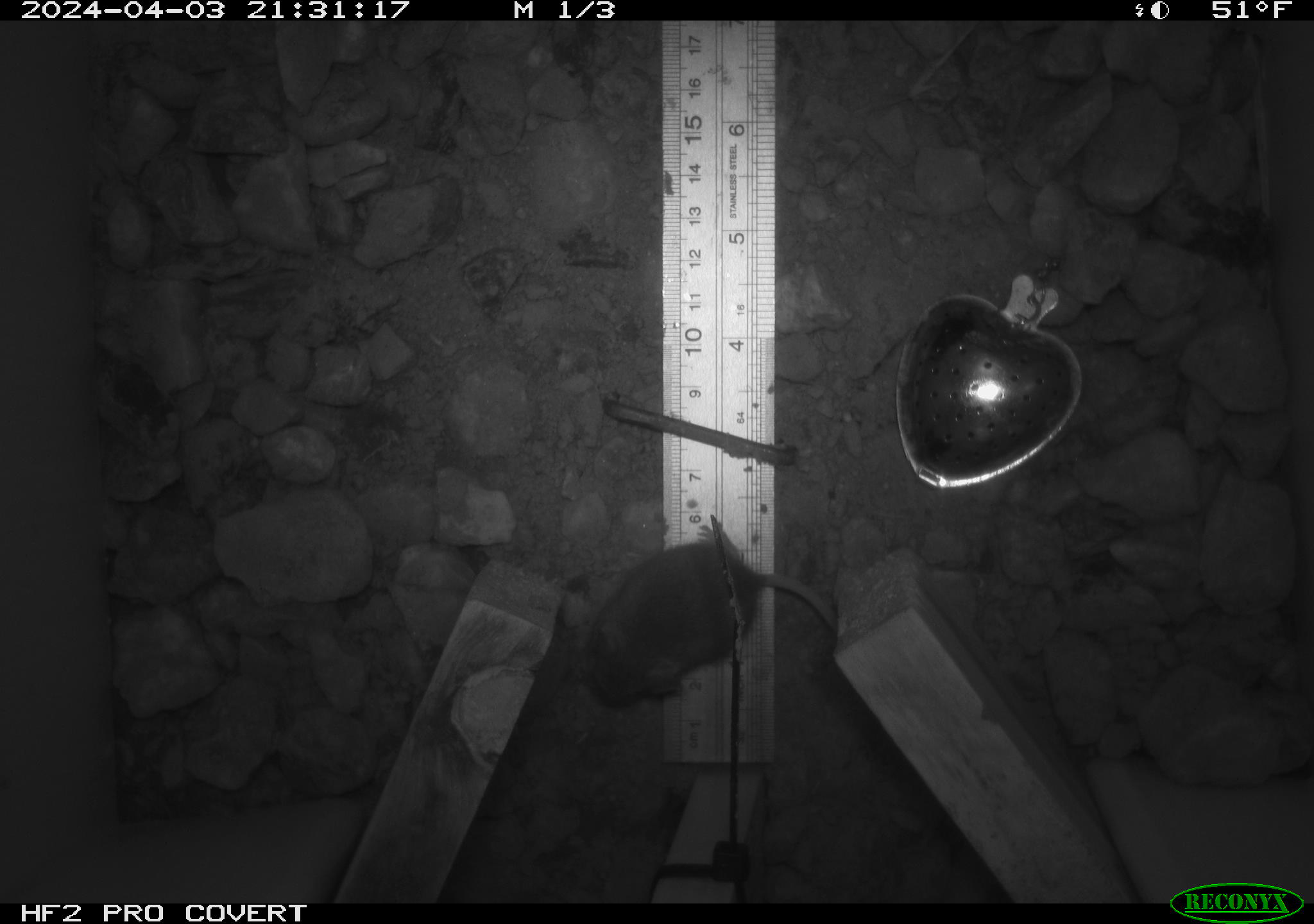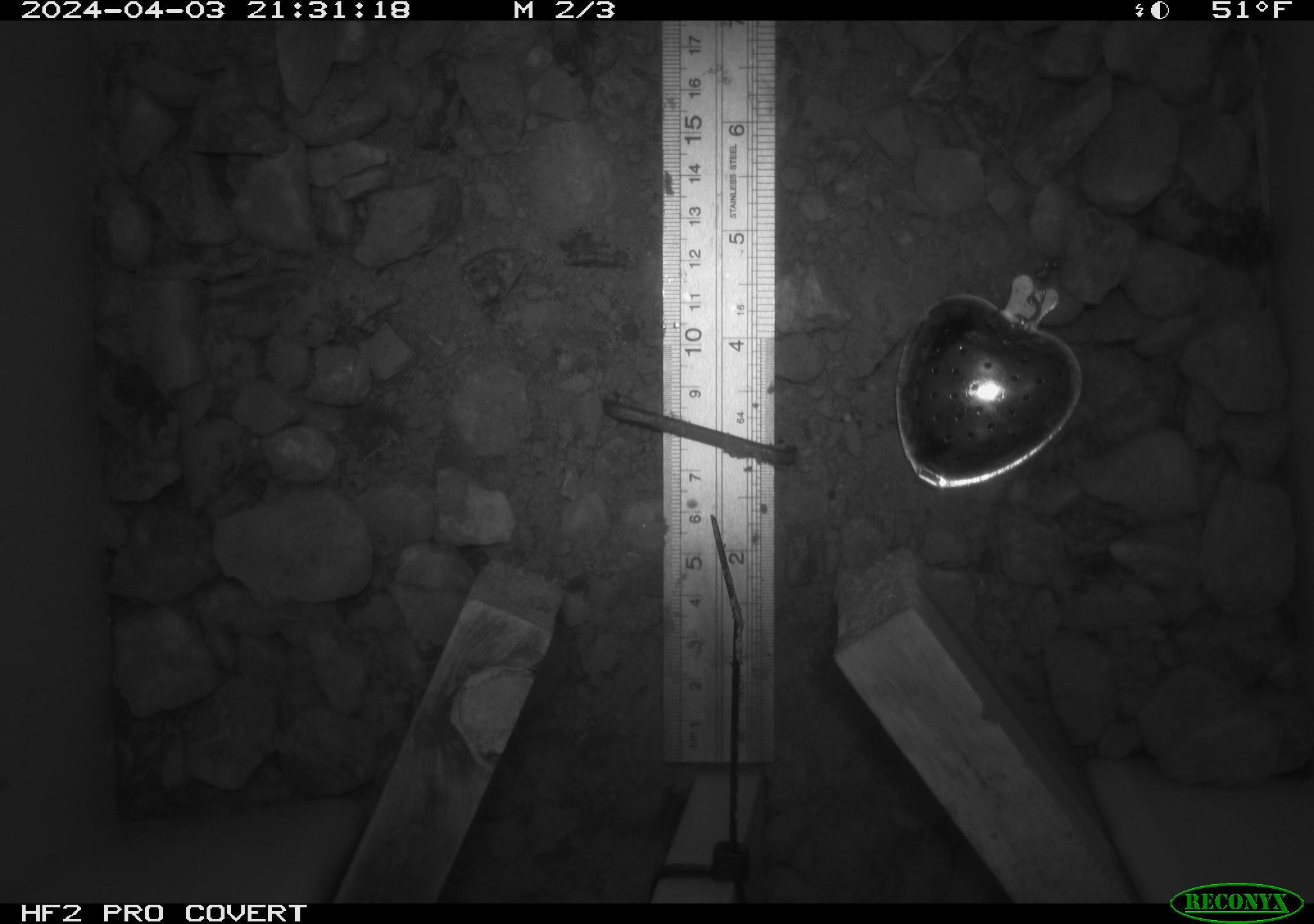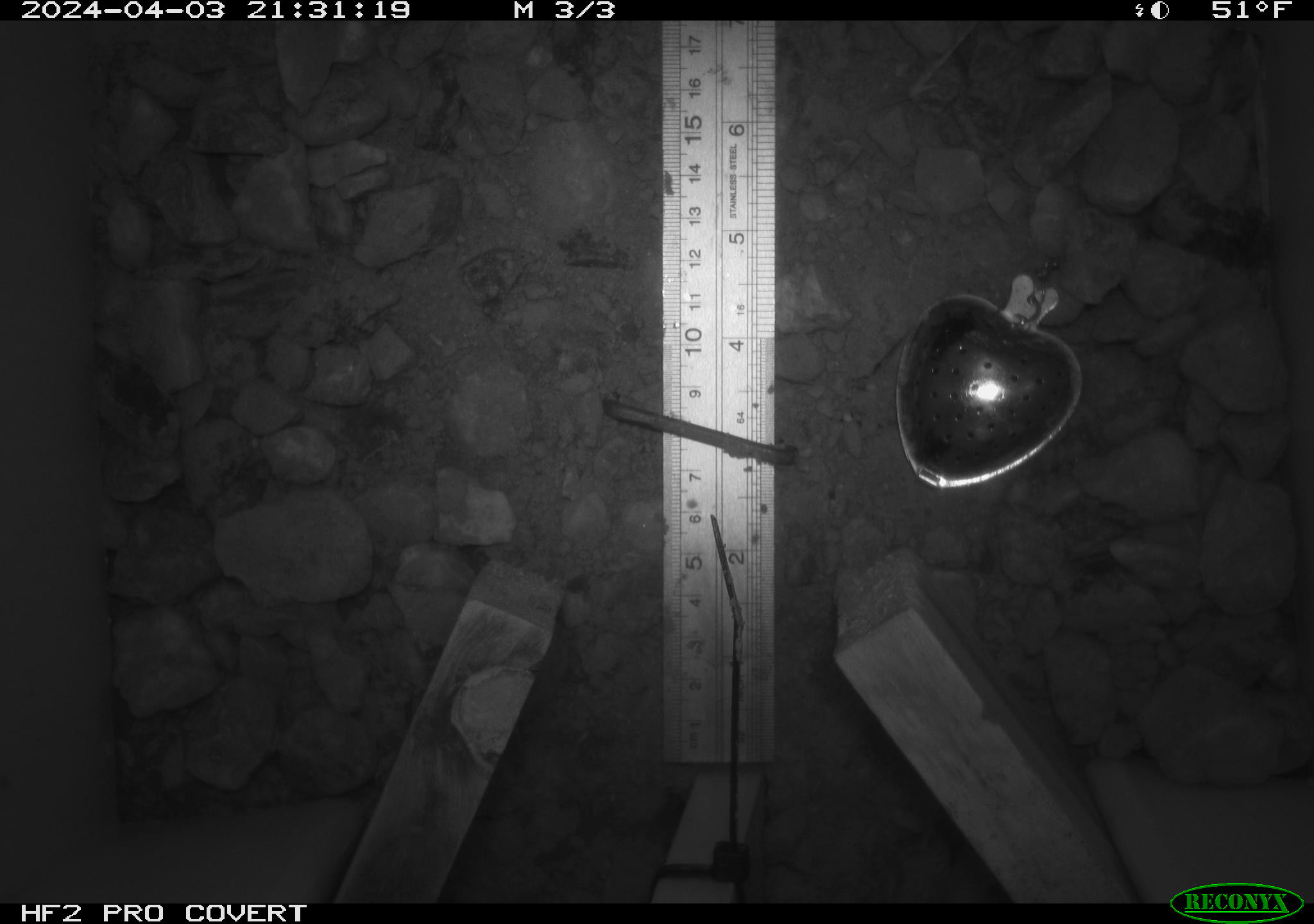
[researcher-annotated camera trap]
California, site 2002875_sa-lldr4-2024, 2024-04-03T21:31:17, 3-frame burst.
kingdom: Animalia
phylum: Chordata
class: Mammalia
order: Rodentia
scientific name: Rodentia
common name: mouse species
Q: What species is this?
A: Mouse species (Rodentia).